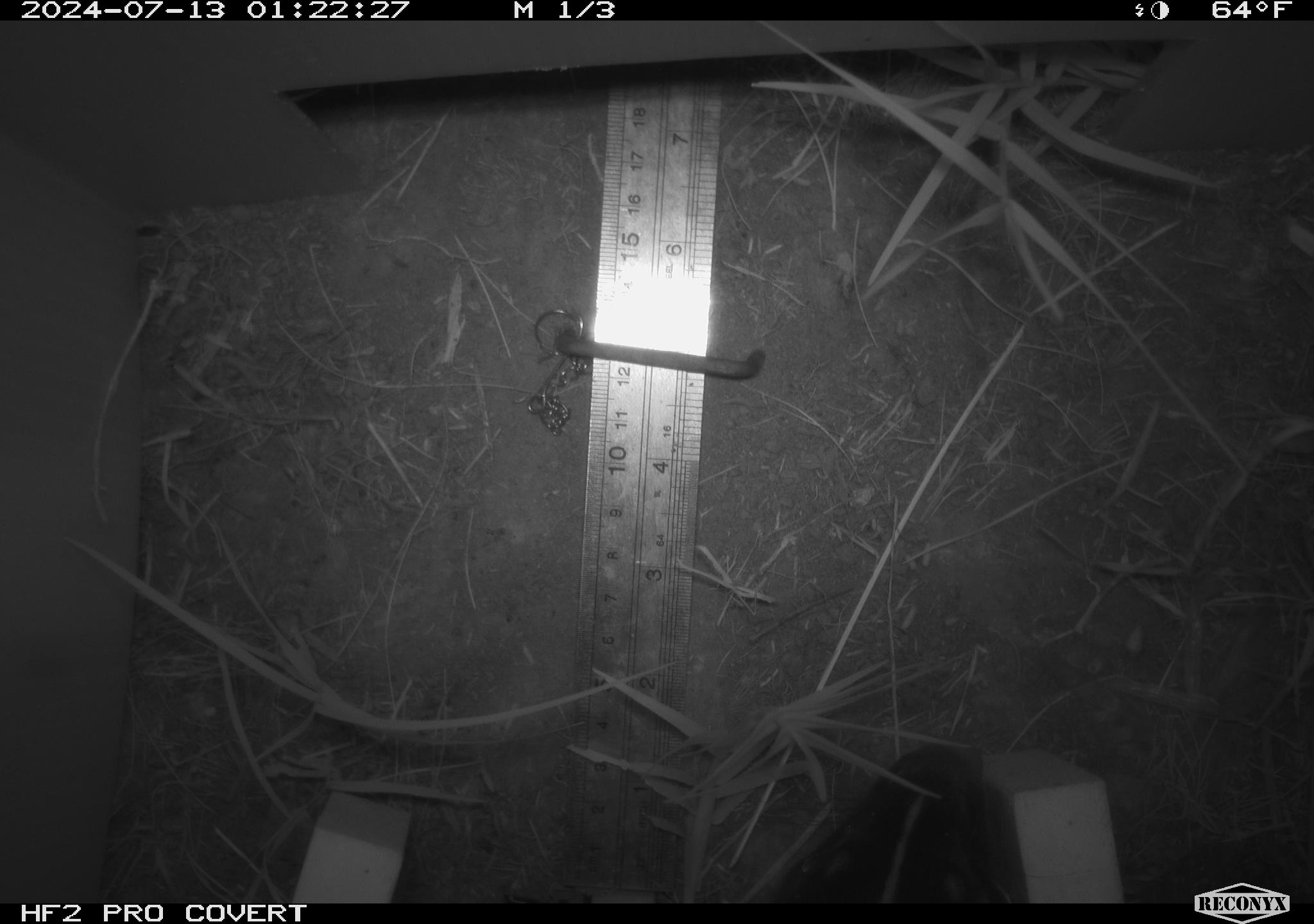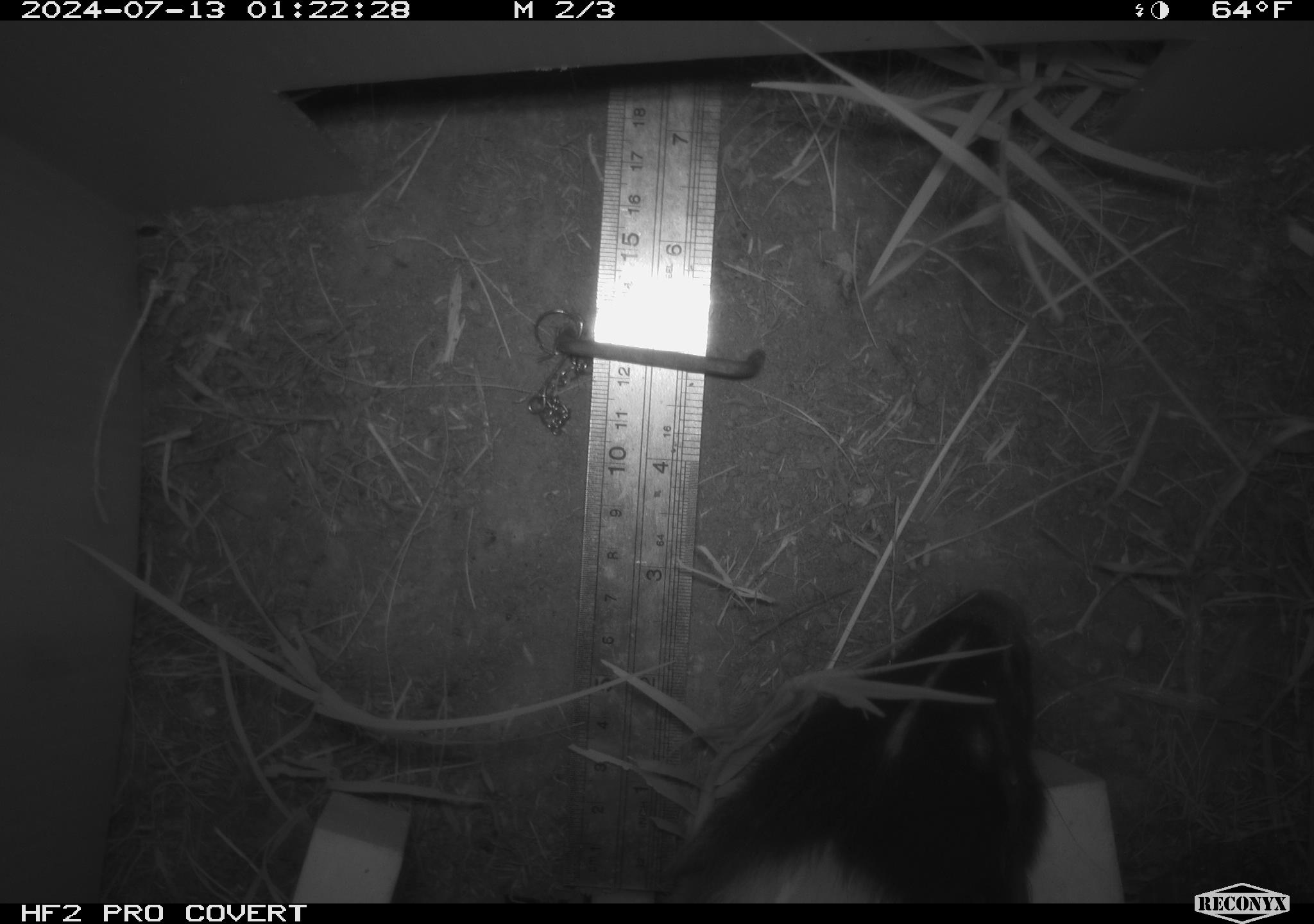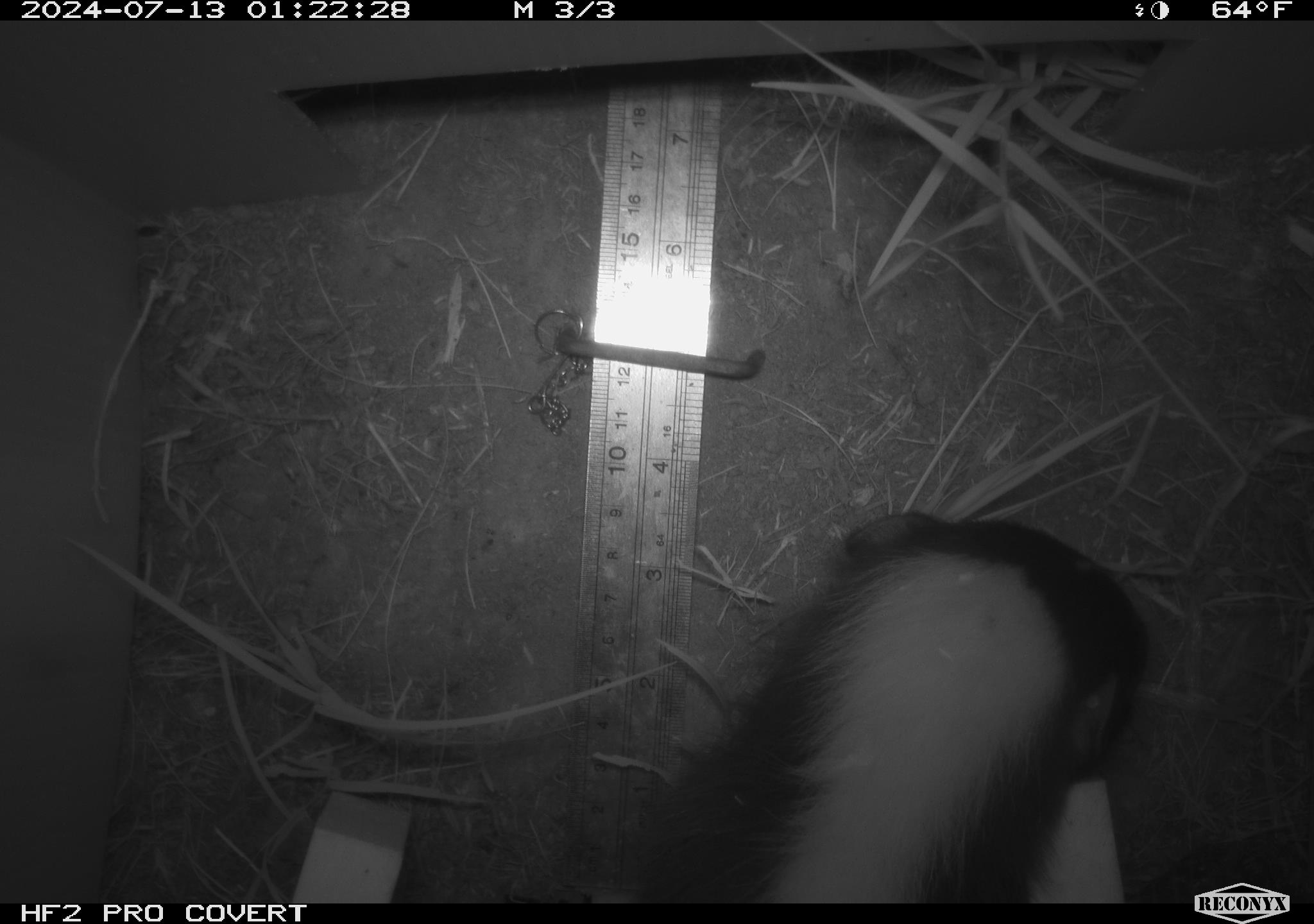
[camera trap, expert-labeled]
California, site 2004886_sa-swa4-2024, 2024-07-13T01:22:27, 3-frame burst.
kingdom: Animalia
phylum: Chordata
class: Mammalia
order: Carnivora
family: Mephitidae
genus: Mephitis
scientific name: Mephitis mephitis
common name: striped skunk